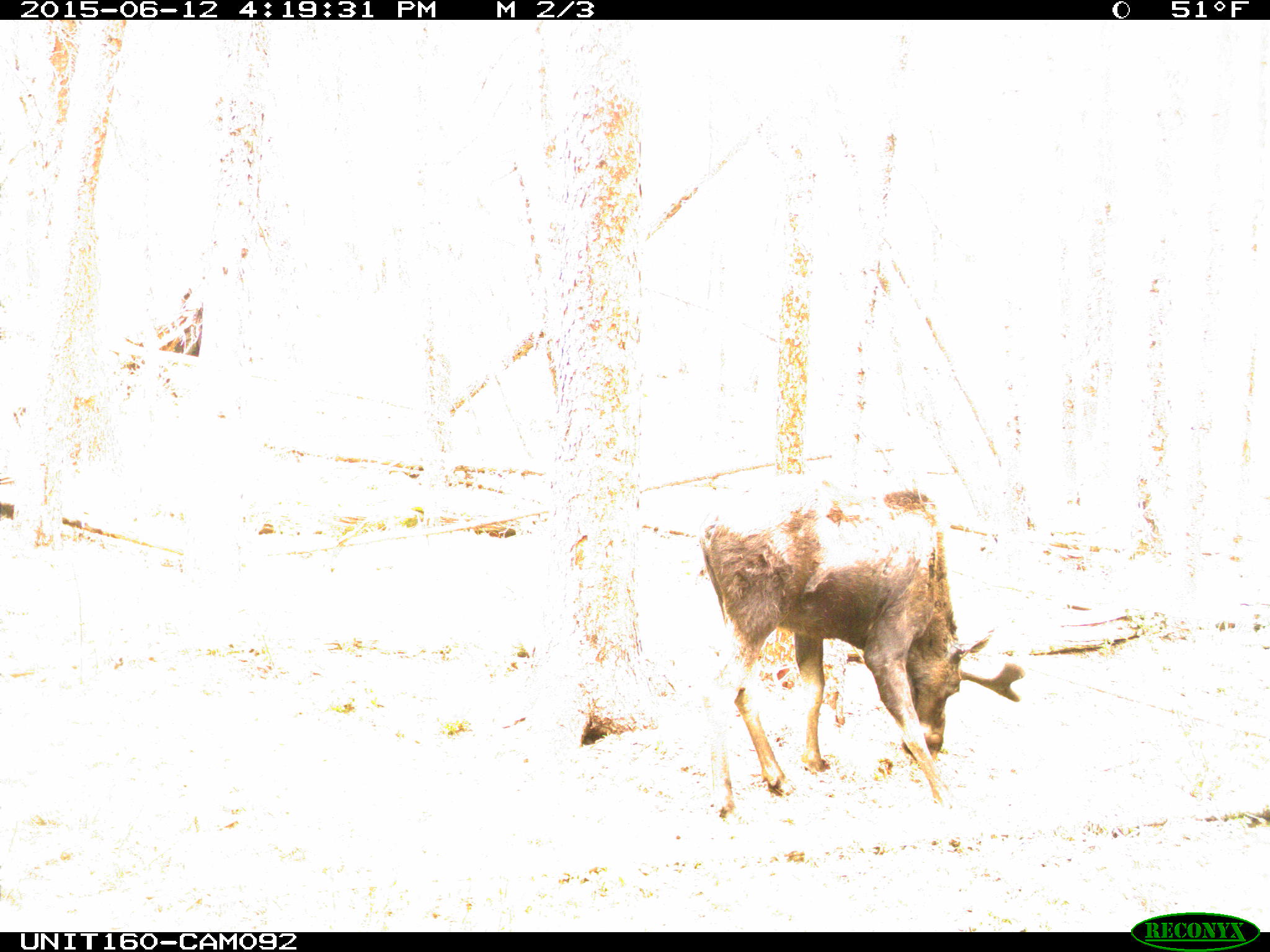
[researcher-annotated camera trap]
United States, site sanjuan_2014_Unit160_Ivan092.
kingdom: Animalia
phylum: Chordata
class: Mammalia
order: Artiodactyla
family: Cervidae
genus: Alces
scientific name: Alces alces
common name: moose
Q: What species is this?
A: Alces alces (moose).